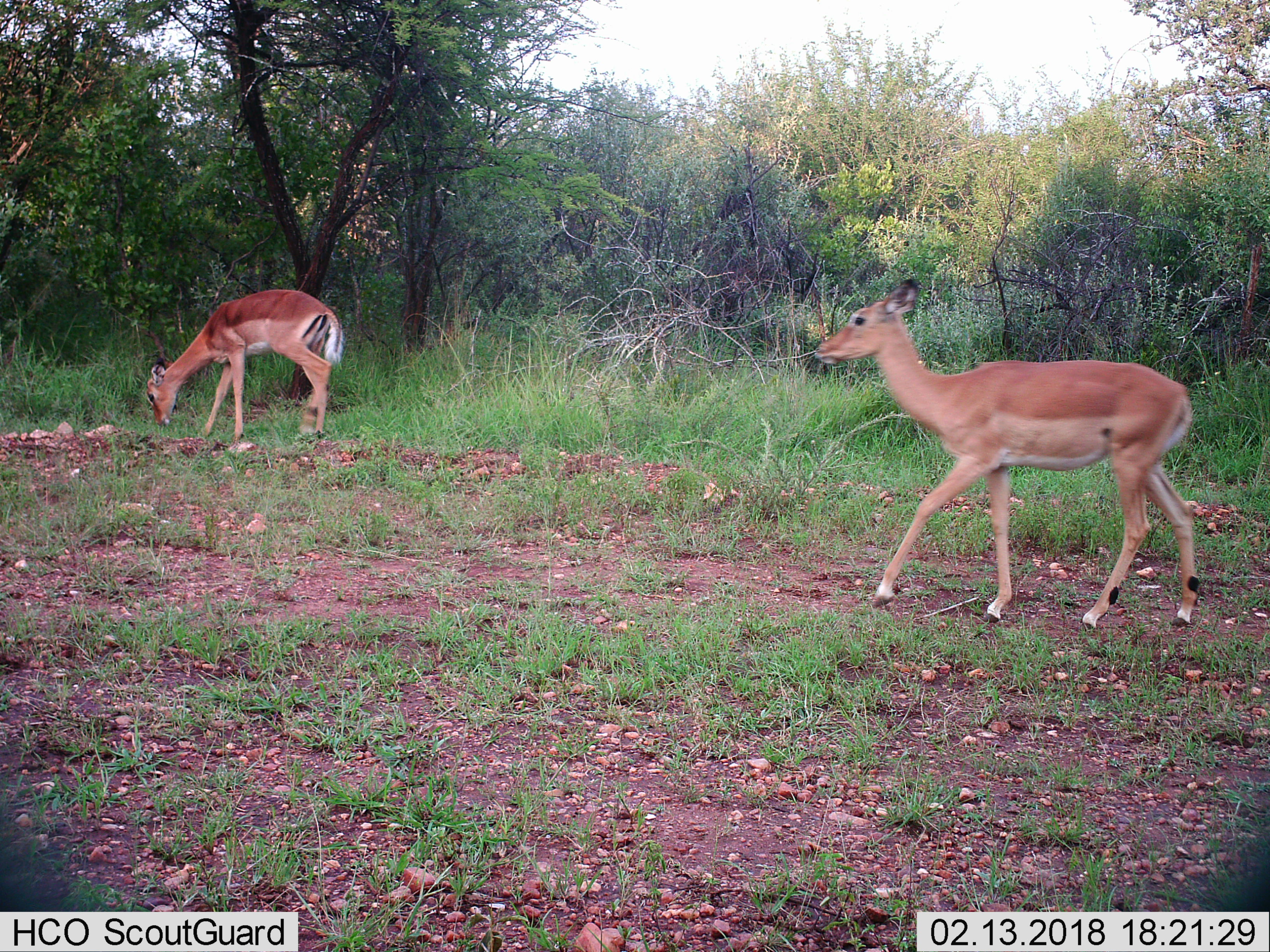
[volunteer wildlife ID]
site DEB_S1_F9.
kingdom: Animalia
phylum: Chordata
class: Mammalia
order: Artiodactyla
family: Bovidae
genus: Aepyceros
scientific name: Aepyceros melampus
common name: impala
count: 2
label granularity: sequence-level